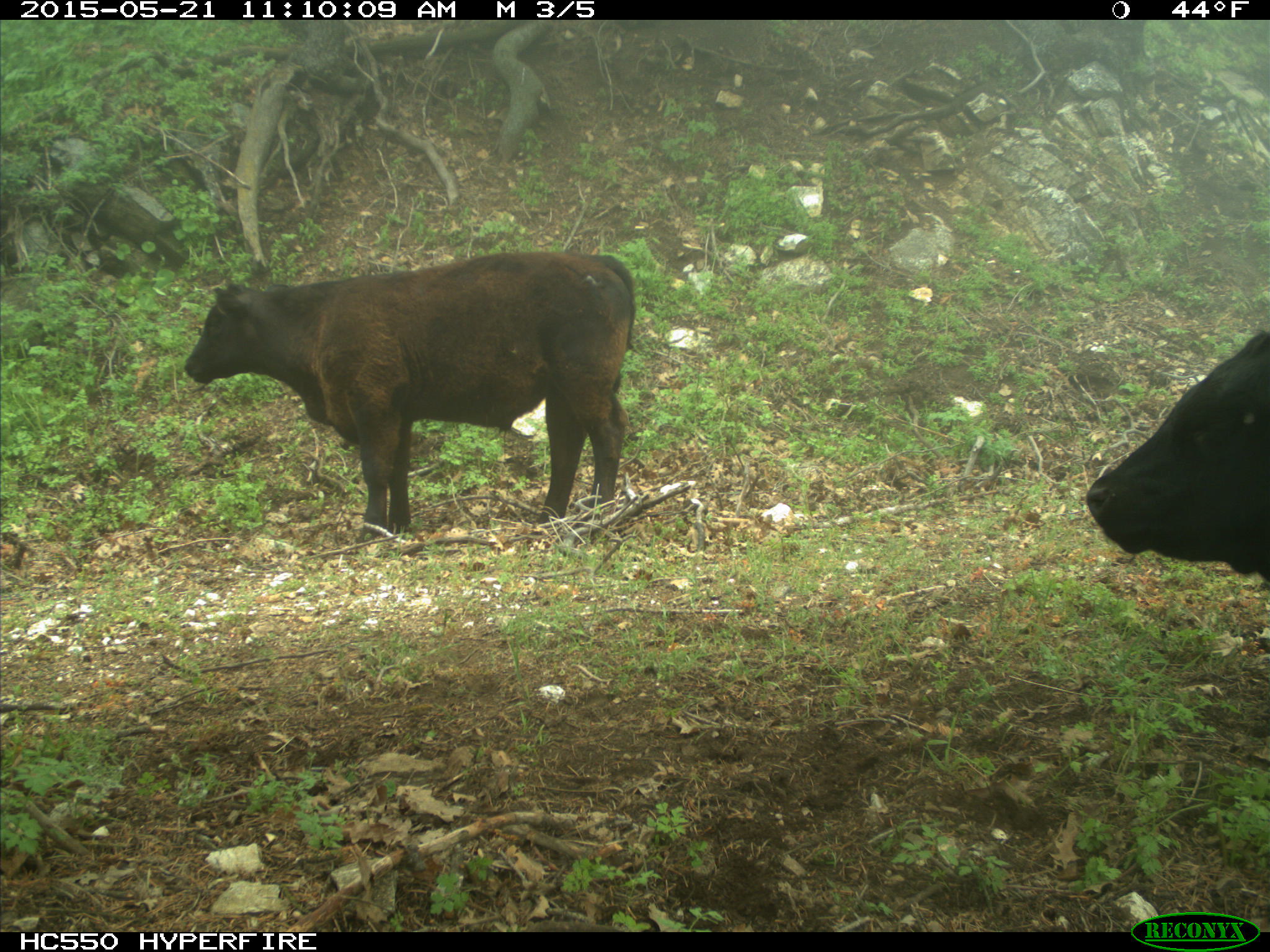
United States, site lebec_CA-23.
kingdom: Animalia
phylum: Chordata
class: Mammalia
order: Artiodactyla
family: Bovidae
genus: Bos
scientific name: Bos taurus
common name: domestic cow